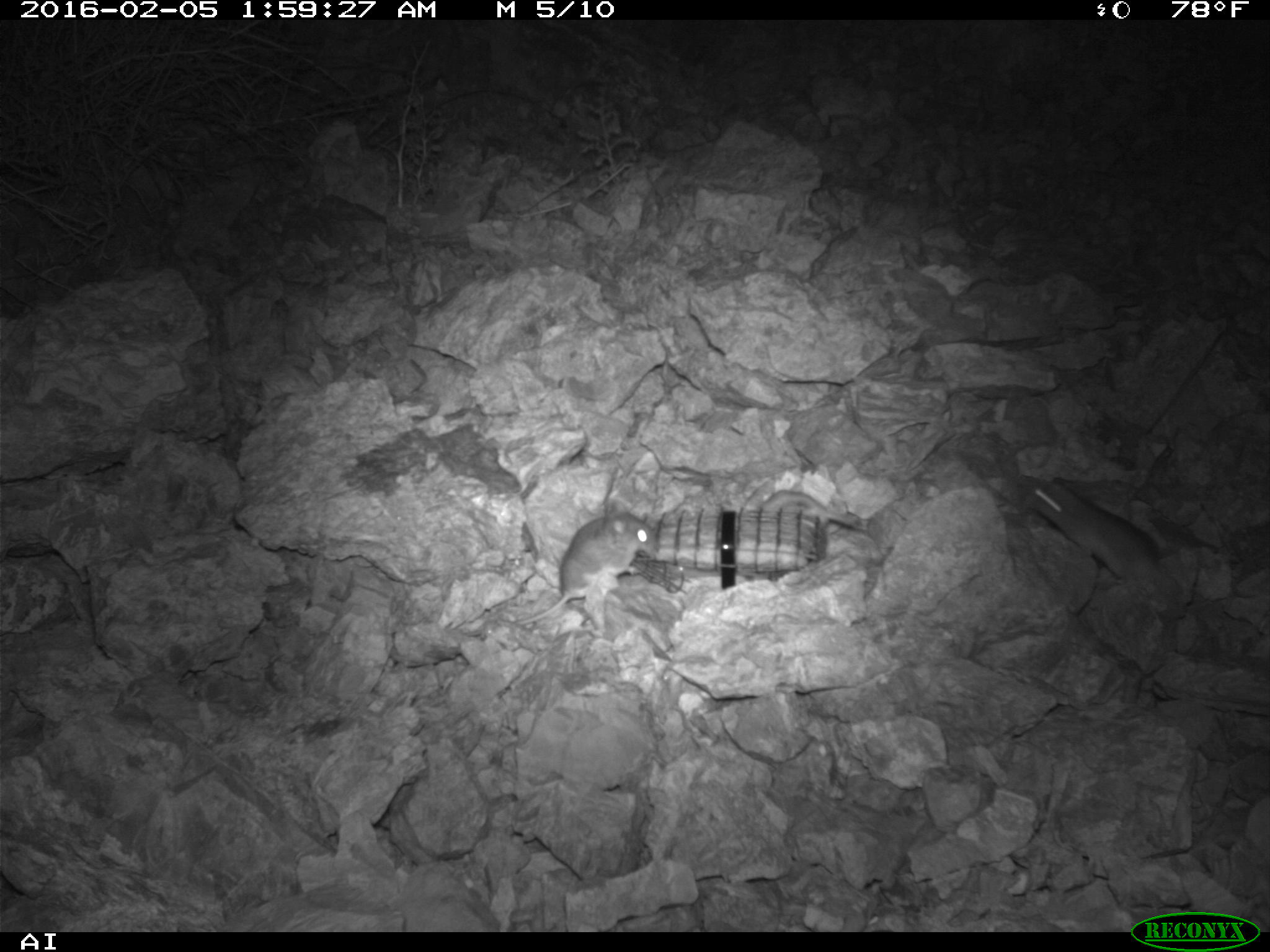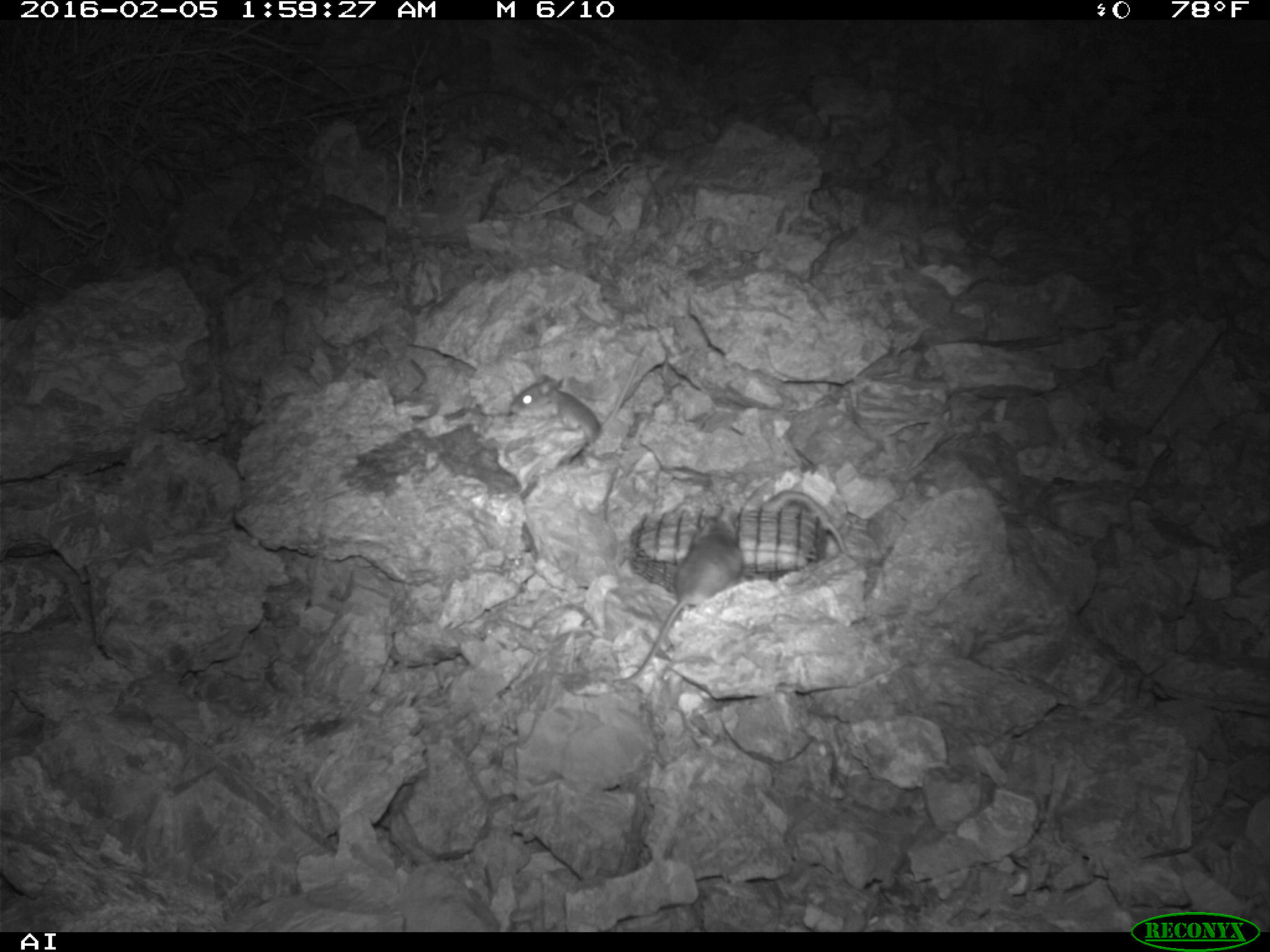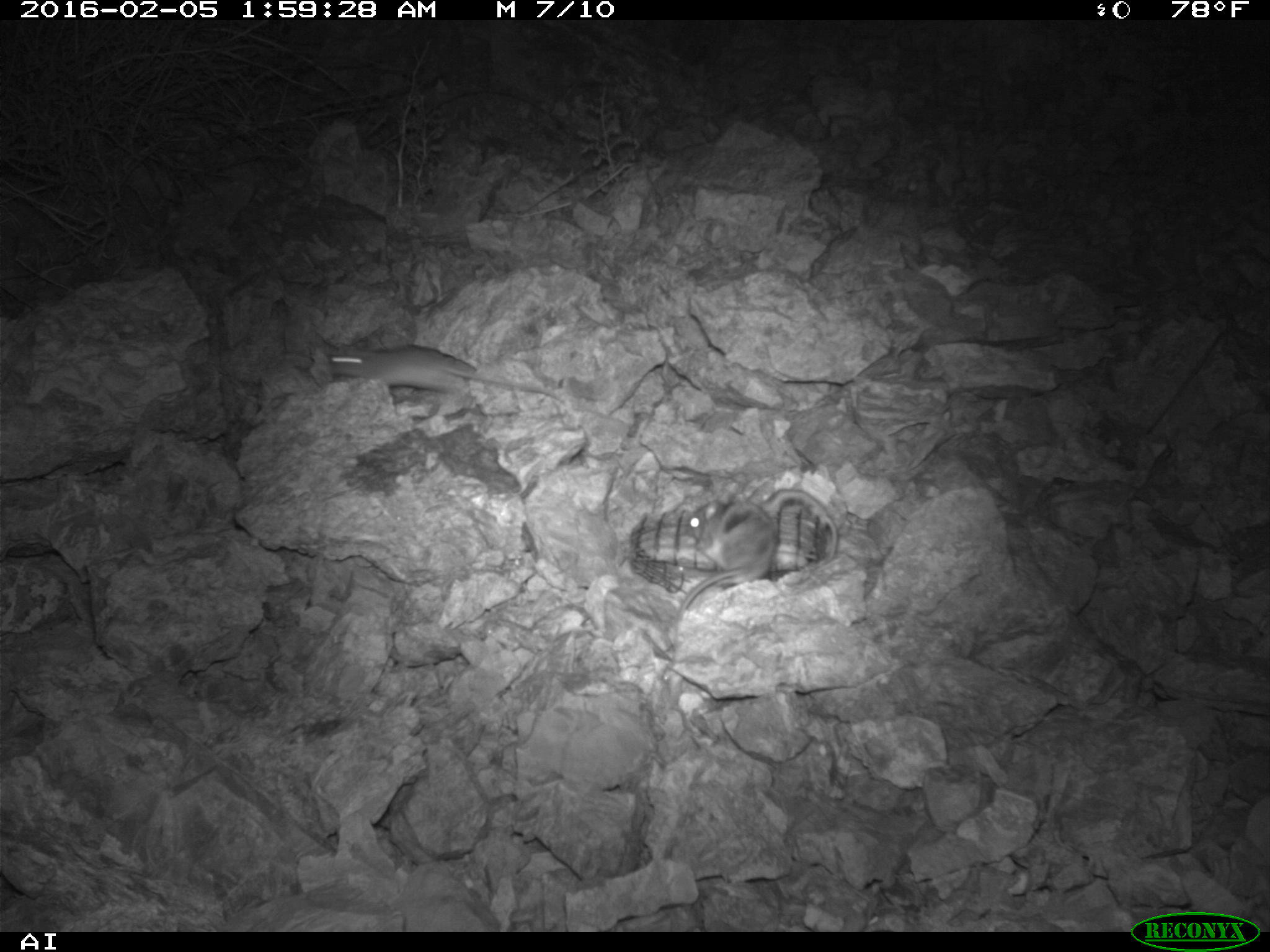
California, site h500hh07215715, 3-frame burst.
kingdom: Animalia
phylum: Chordata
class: Mammalia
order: Rodentia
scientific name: Rodentia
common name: rodent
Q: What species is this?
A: Rodent (Rodentia).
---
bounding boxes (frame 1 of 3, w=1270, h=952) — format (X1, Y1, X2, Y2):
rodent: (1017, 482, 1171, 601); (512, 500, 655, 625); (760, 482, 866, 532)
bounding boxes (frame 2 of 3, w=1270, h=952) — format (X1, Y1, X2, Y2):
rodent: (609, 505, 745, 685); (507, 350, 646, 447); (758, 489, 847, 553)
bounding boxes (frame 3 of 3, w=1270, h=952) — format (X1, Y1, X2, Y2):
rodent: (329, 345, 563, 402); (678, 500, 775, 615)